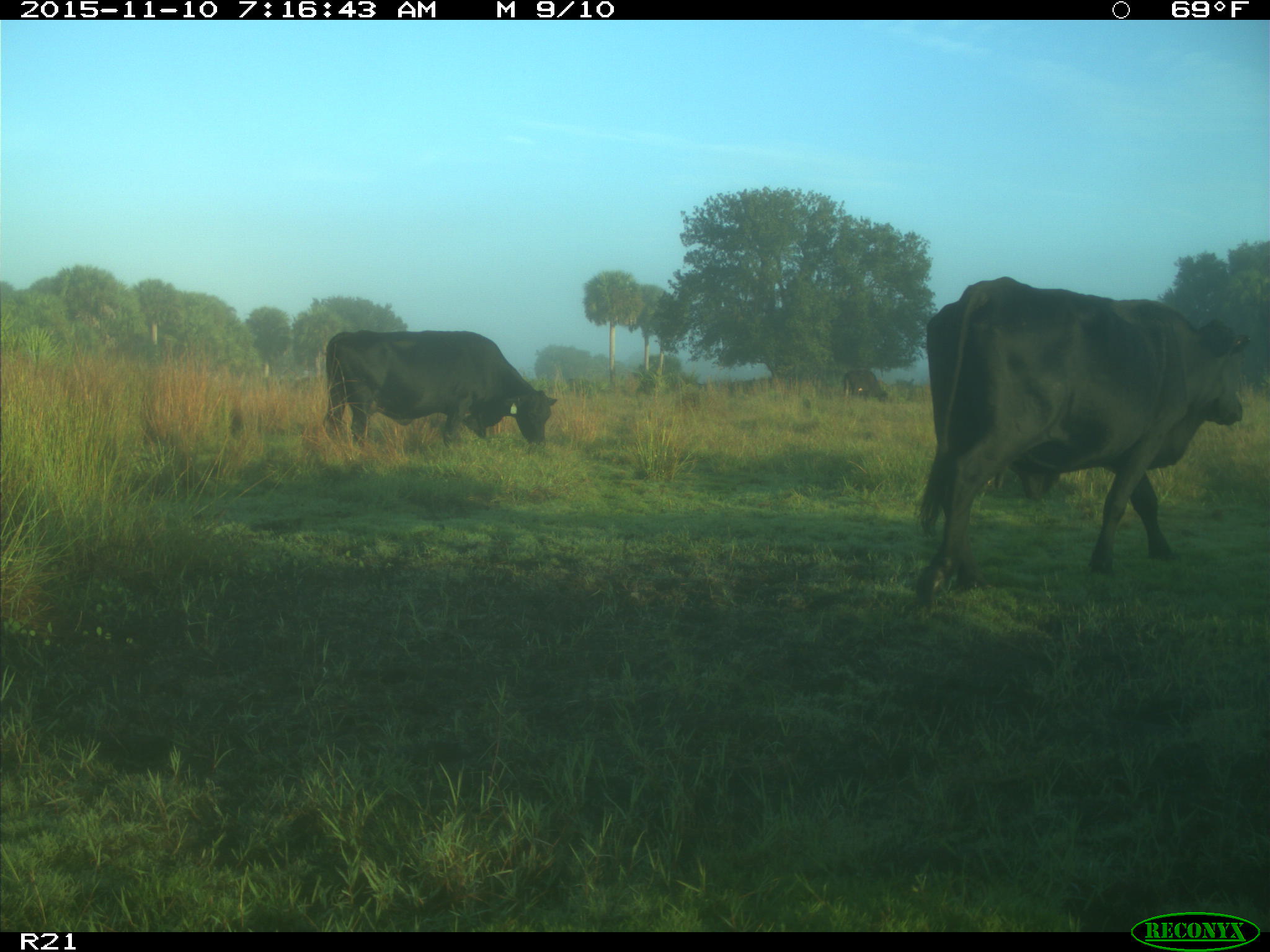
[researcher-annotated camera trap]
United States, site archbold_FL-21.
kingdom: Animalia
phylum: Chordata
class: Mammalia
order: Artiodactyla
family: Bovidae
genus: Bos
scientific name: Bos taurus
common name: domestic cow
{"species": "Bos taurus (domestic cow)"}